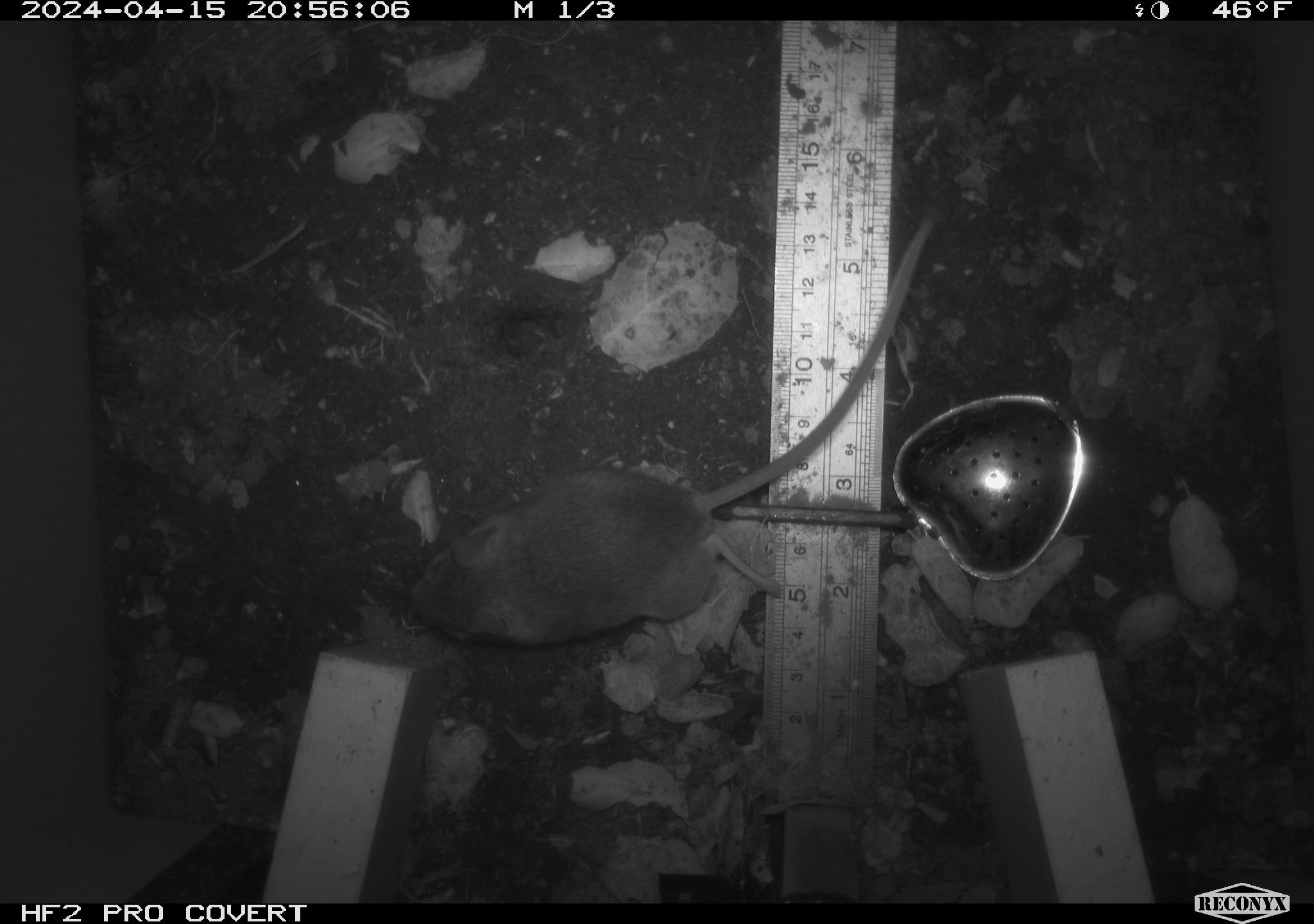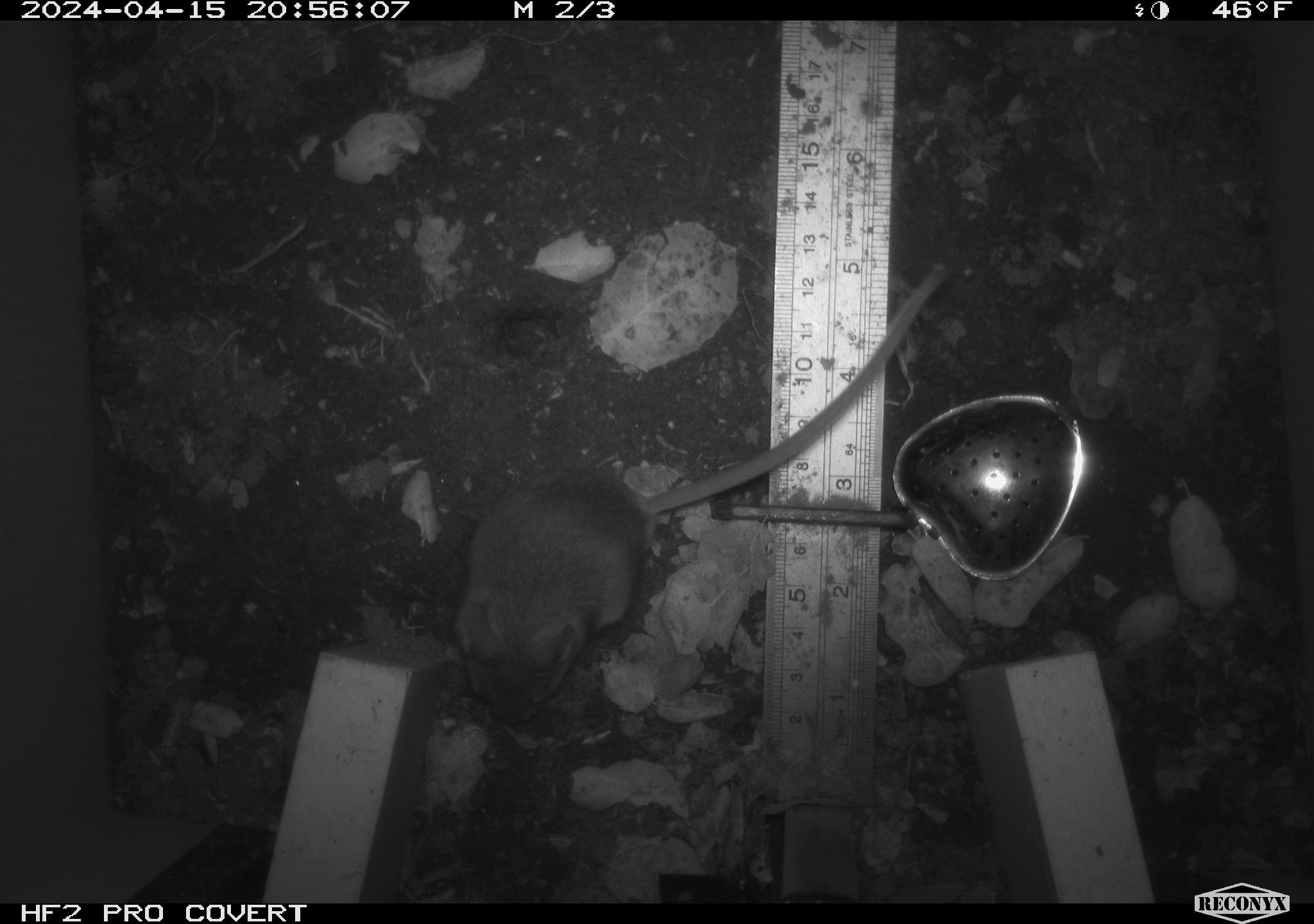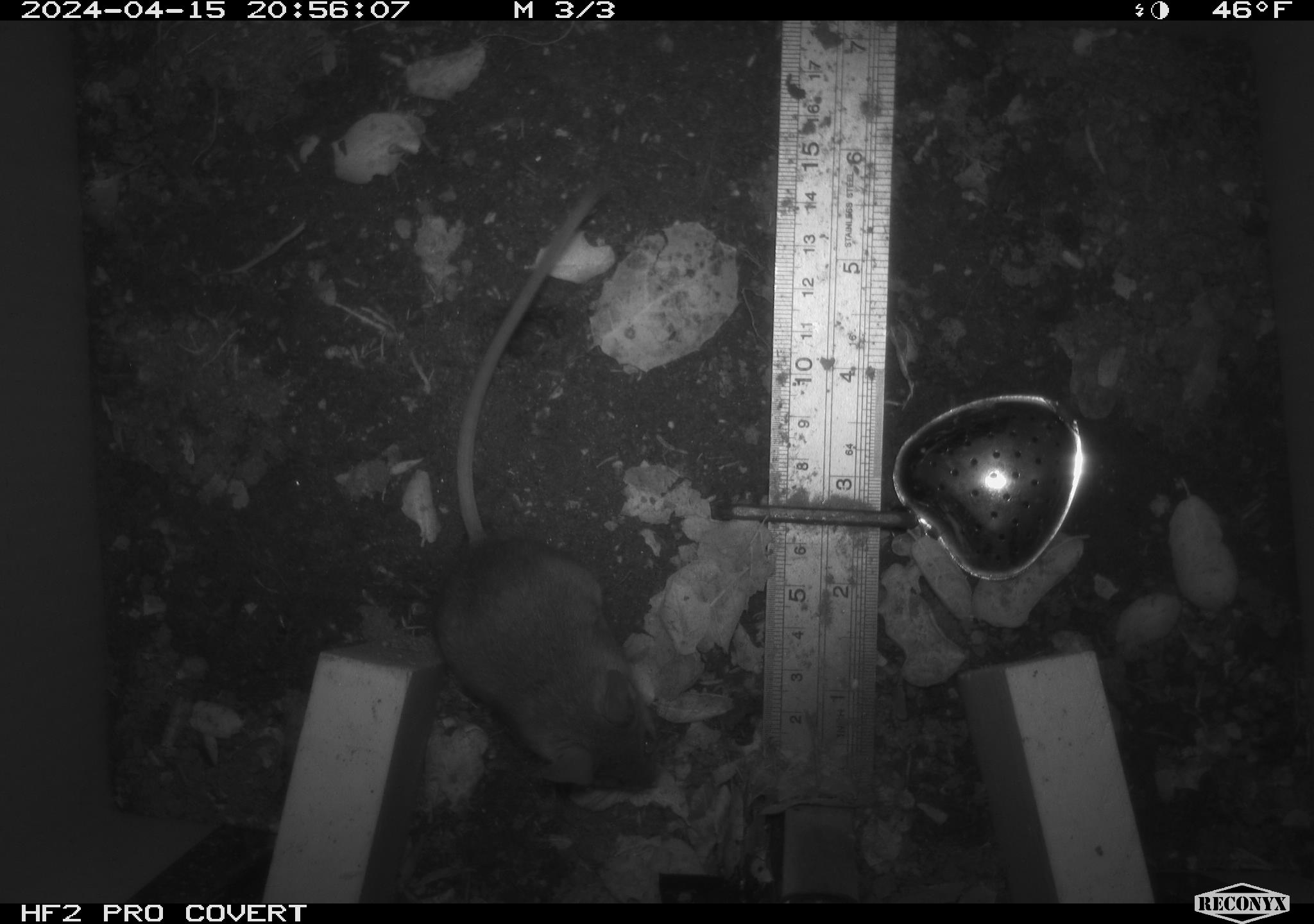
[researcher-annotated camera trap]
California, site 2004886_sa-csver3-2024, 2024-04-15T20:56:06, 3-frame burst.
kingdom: Animalia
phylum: Chordata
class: Mammalia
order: Rodentia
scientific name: Rodentia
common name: rodent